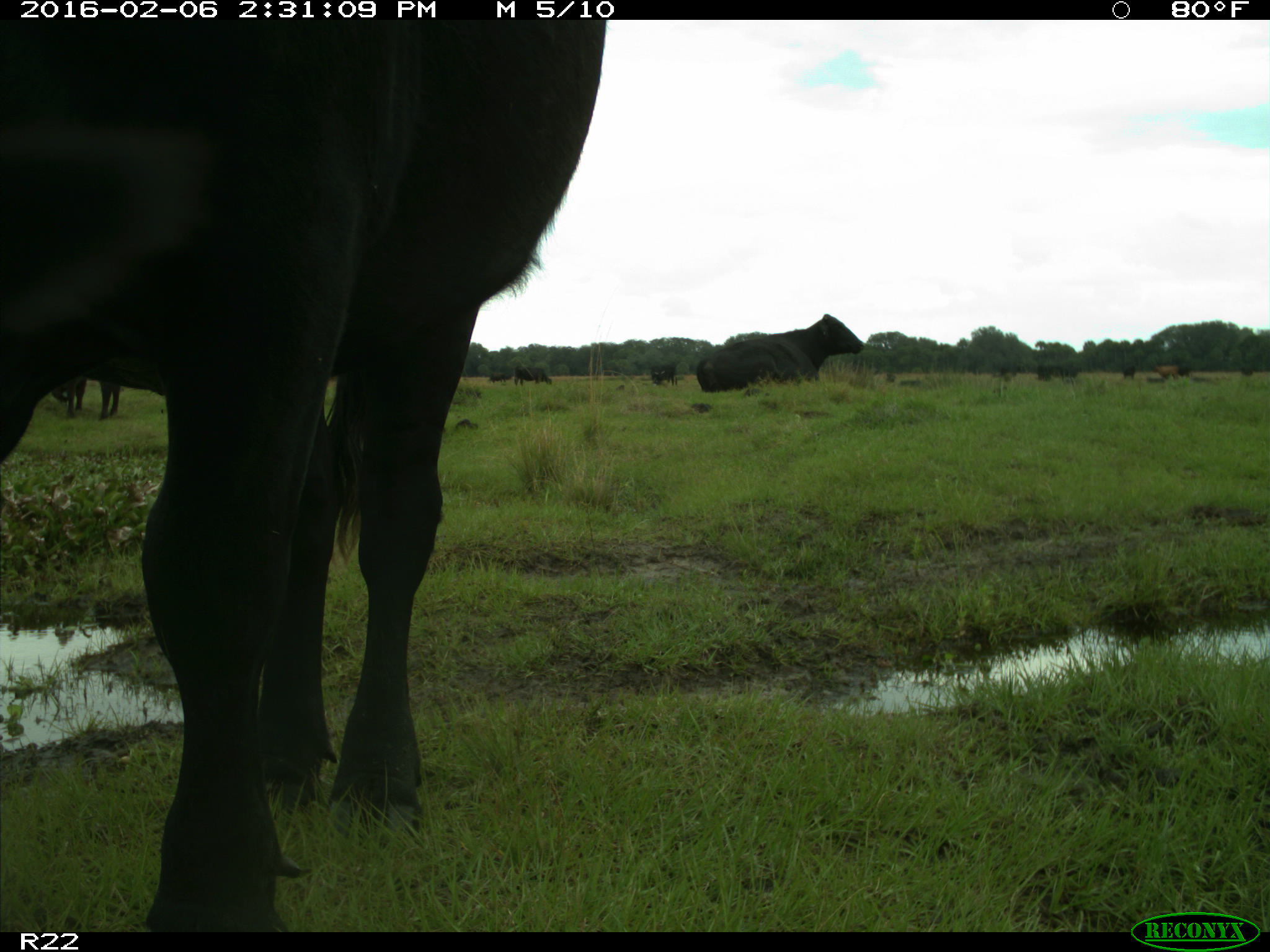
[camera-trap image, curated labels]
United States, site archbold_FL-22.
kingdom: Animalia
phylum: Chordata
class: Mammalia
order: Artiodactyla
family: Bovidae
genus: Bos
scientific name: Bos taurus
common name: domestic cow